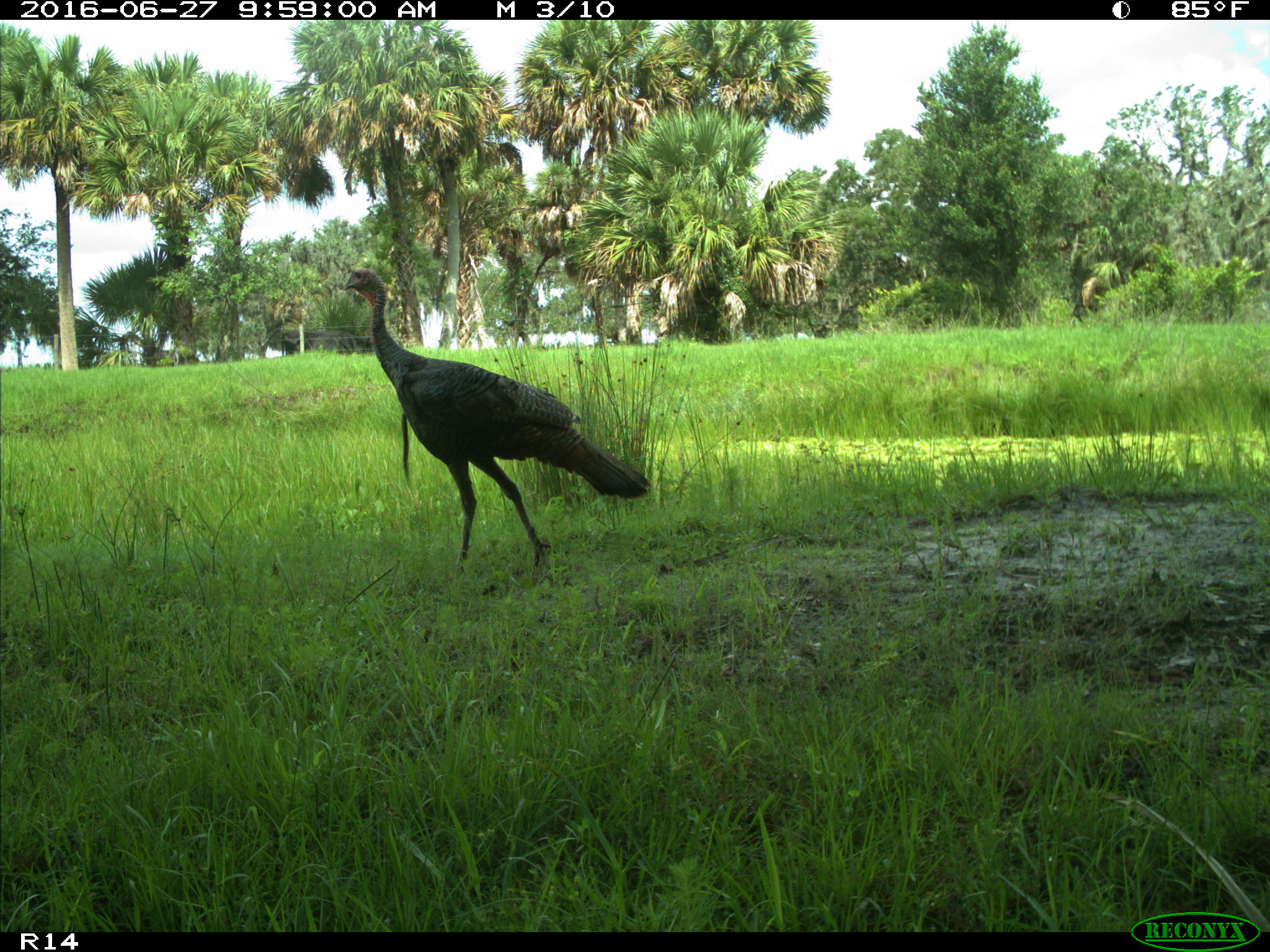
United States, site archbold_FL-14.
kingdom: Animalia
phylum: Chordata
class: Aves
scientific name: Aves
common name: birds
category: unidentified bird